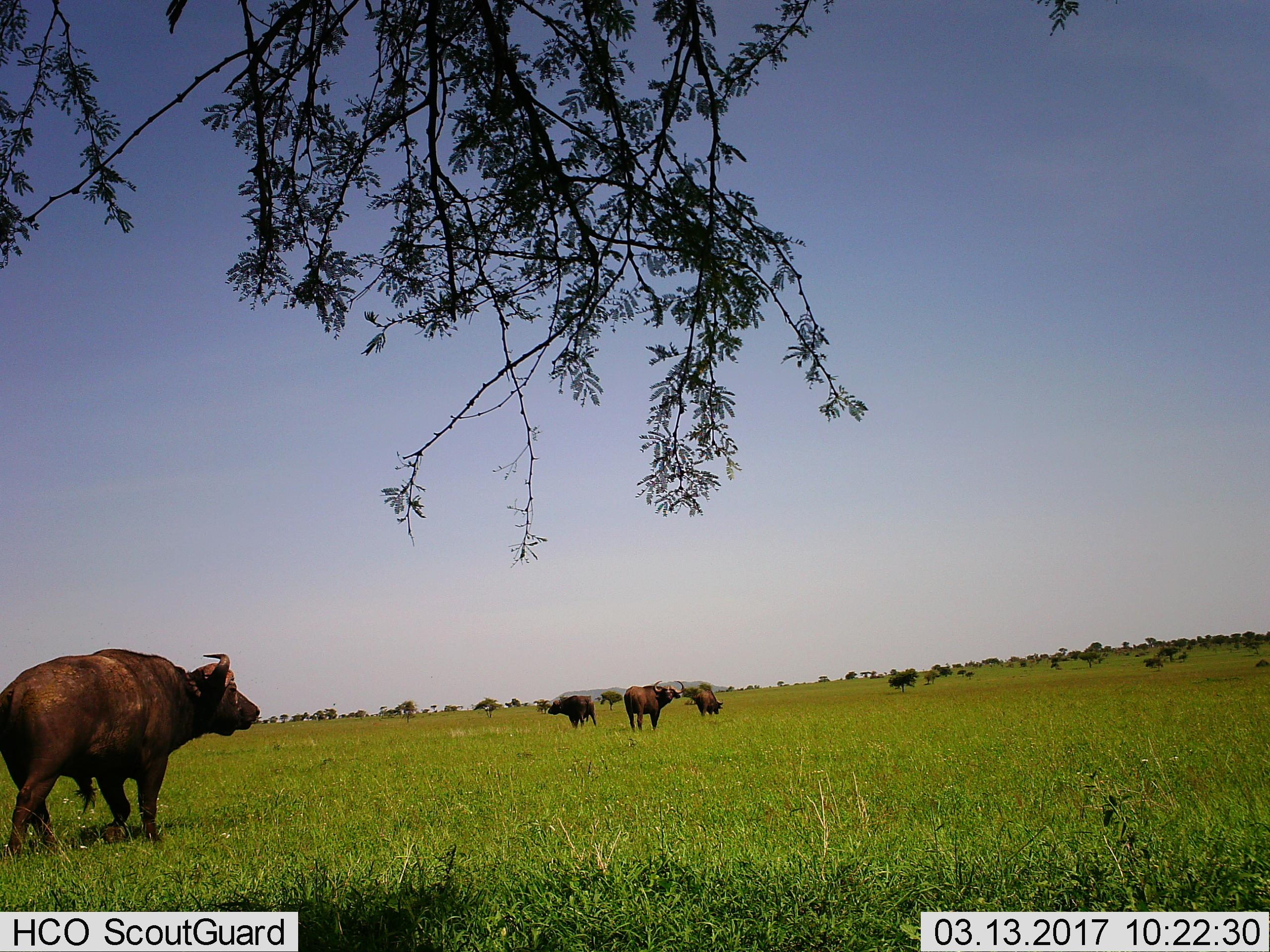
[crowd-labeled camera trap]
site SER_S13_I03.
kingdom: Animalia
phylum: Chordata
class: Mammalia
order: Artiodactyla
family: Bovidae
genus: Syncerus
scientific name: Syncerus caffer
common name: african buffalo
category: buffalo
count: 4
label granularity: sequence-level